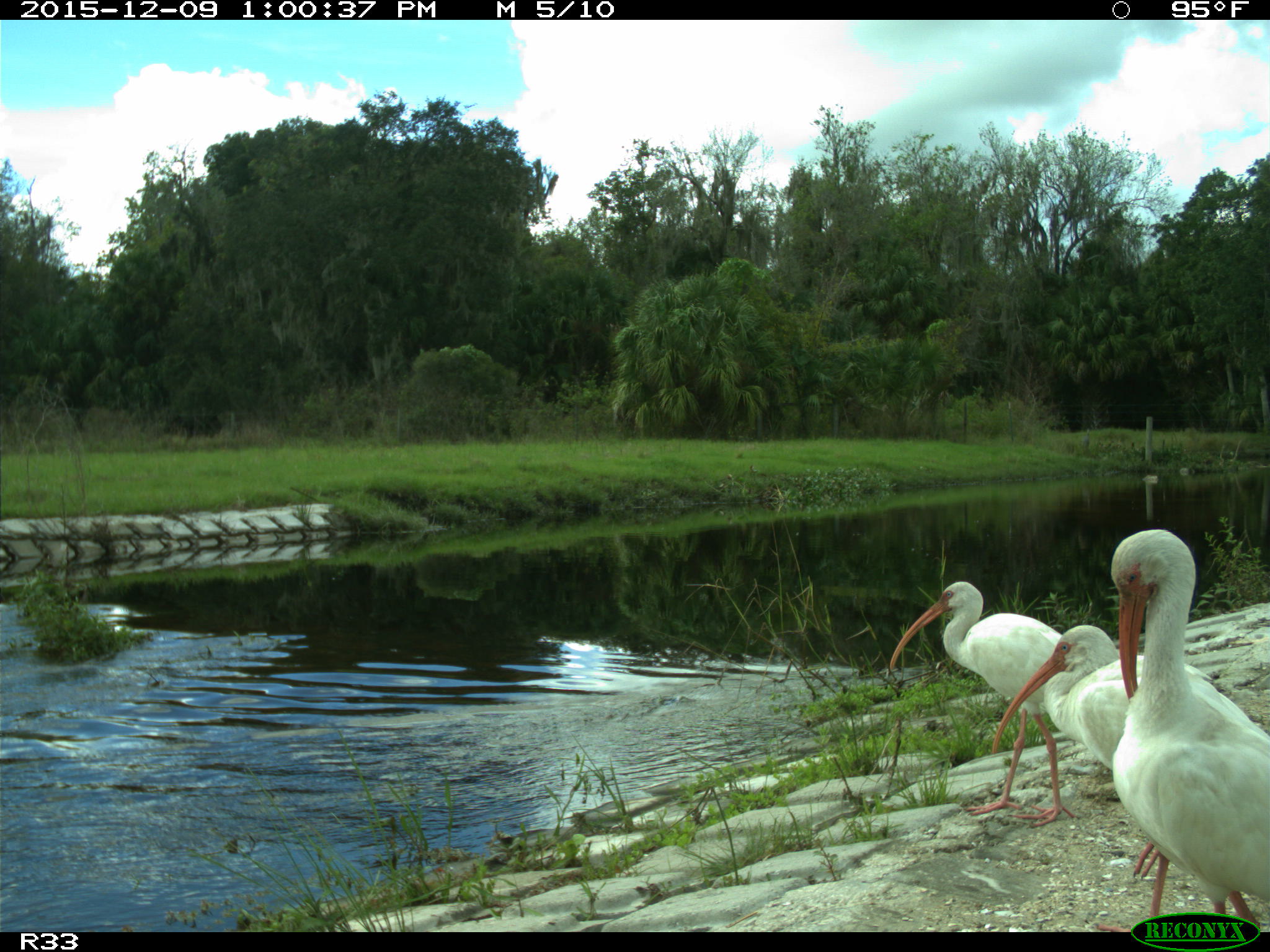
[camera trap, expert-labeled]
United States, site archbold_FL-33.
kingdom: Animalia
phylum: Chordata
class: Aves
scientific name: Aves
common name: birds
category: unidentified bird